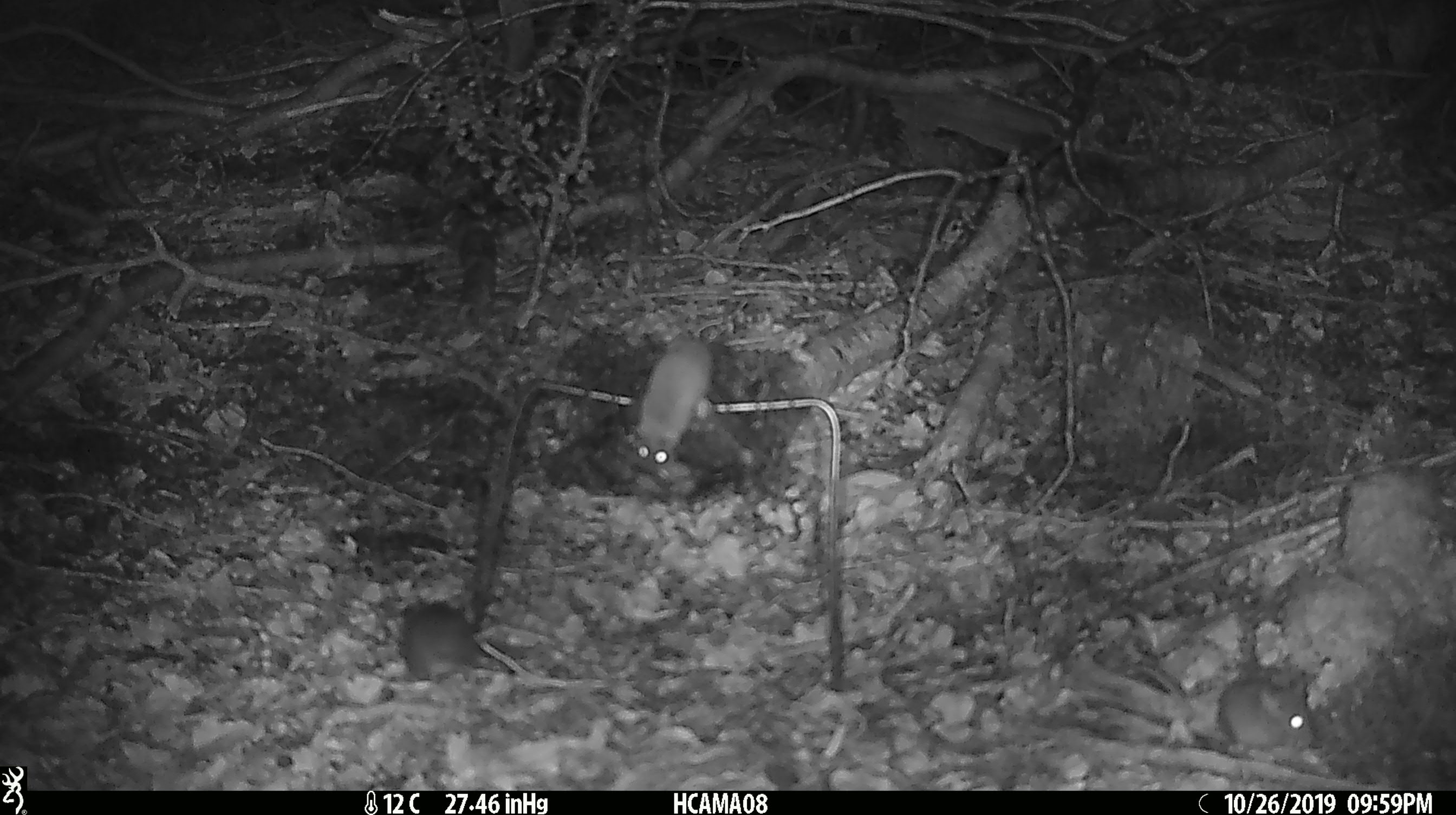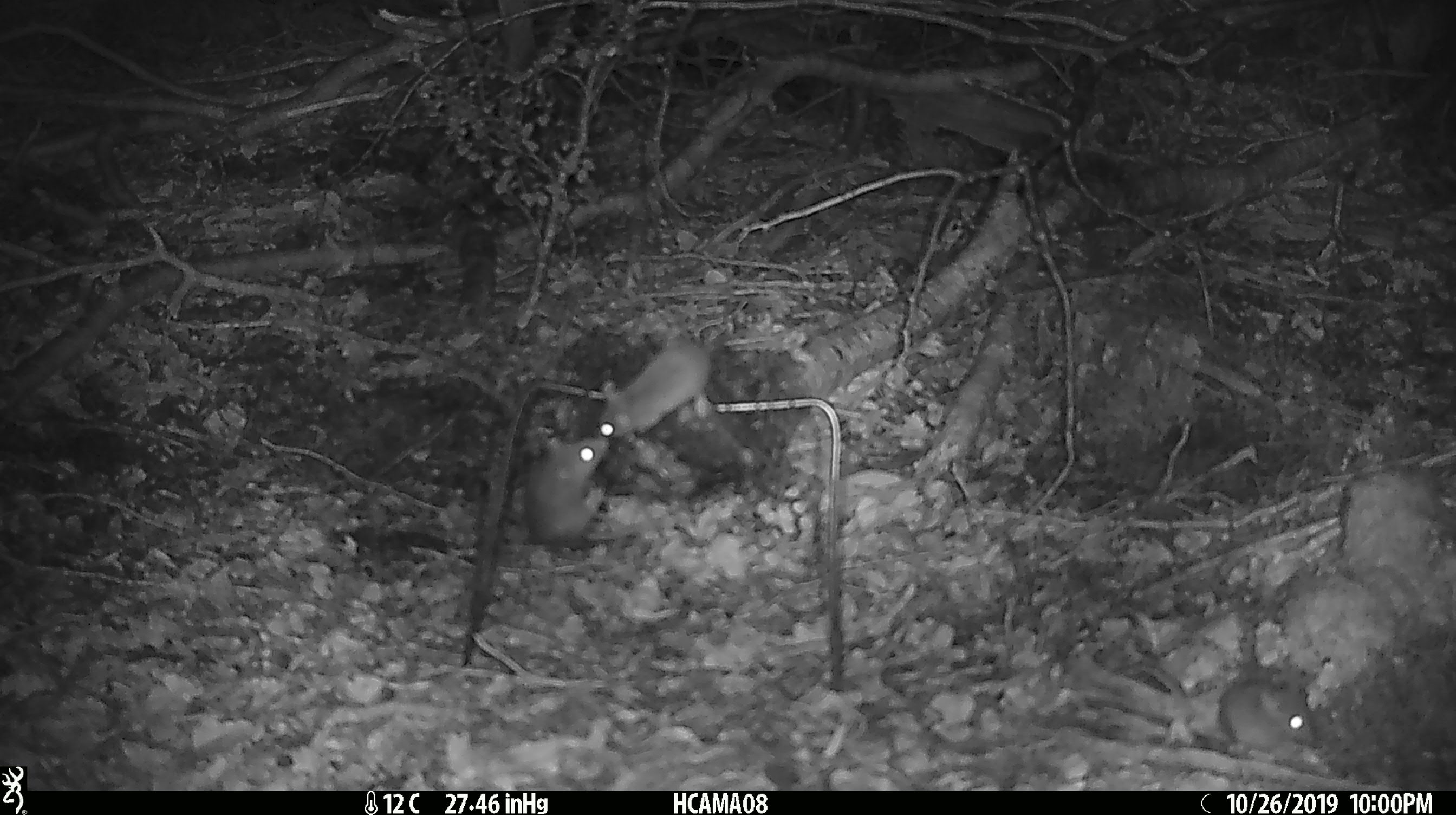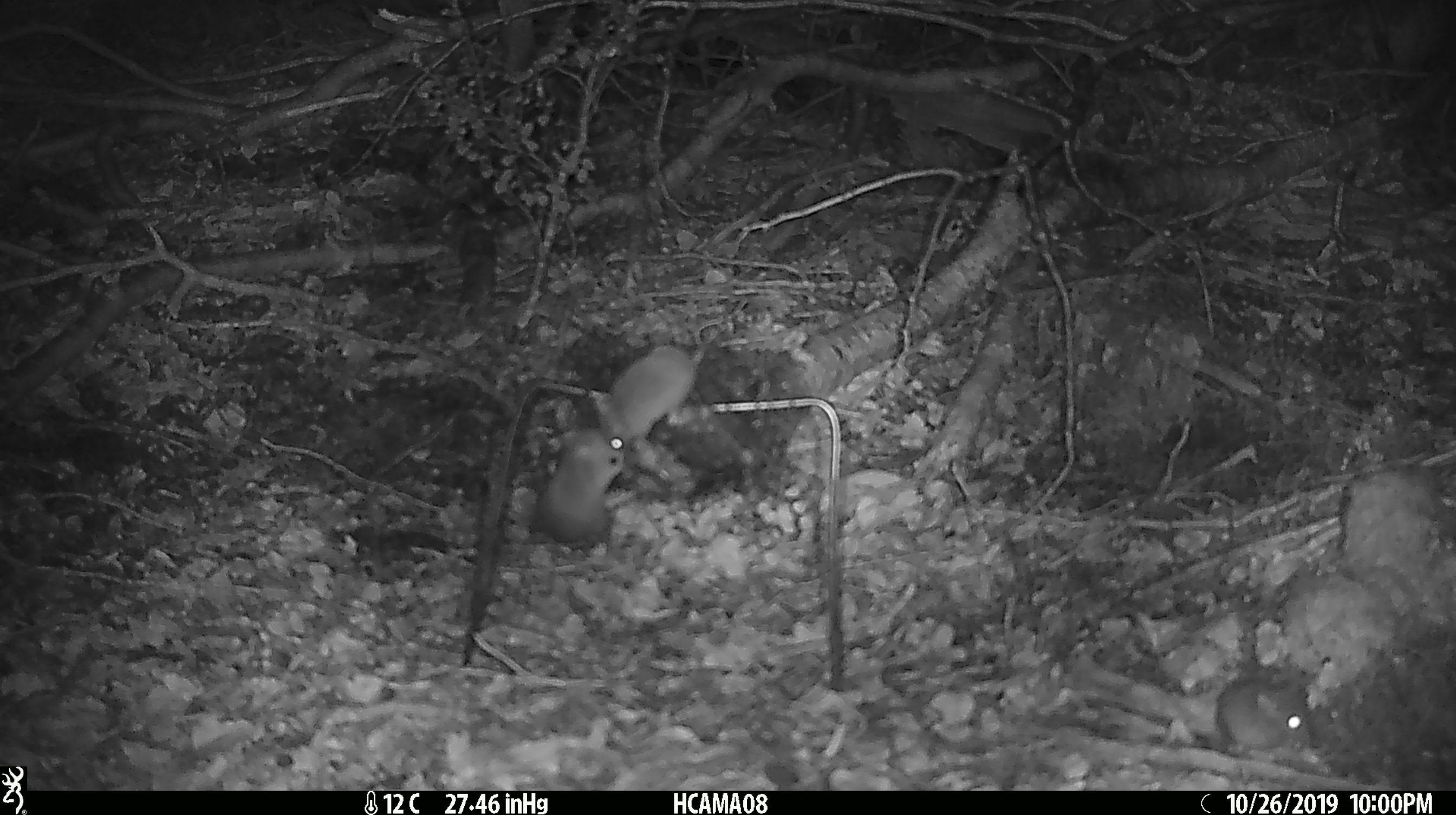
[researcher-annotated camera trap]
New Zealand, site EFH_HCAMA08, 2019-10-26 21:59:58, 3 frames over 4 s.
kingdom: Animalia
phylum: Chordata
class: Mammalia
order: Rodentia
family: Muridae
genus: Mus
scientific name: Mus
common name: mouse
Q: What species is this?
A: Mouse (Mus).